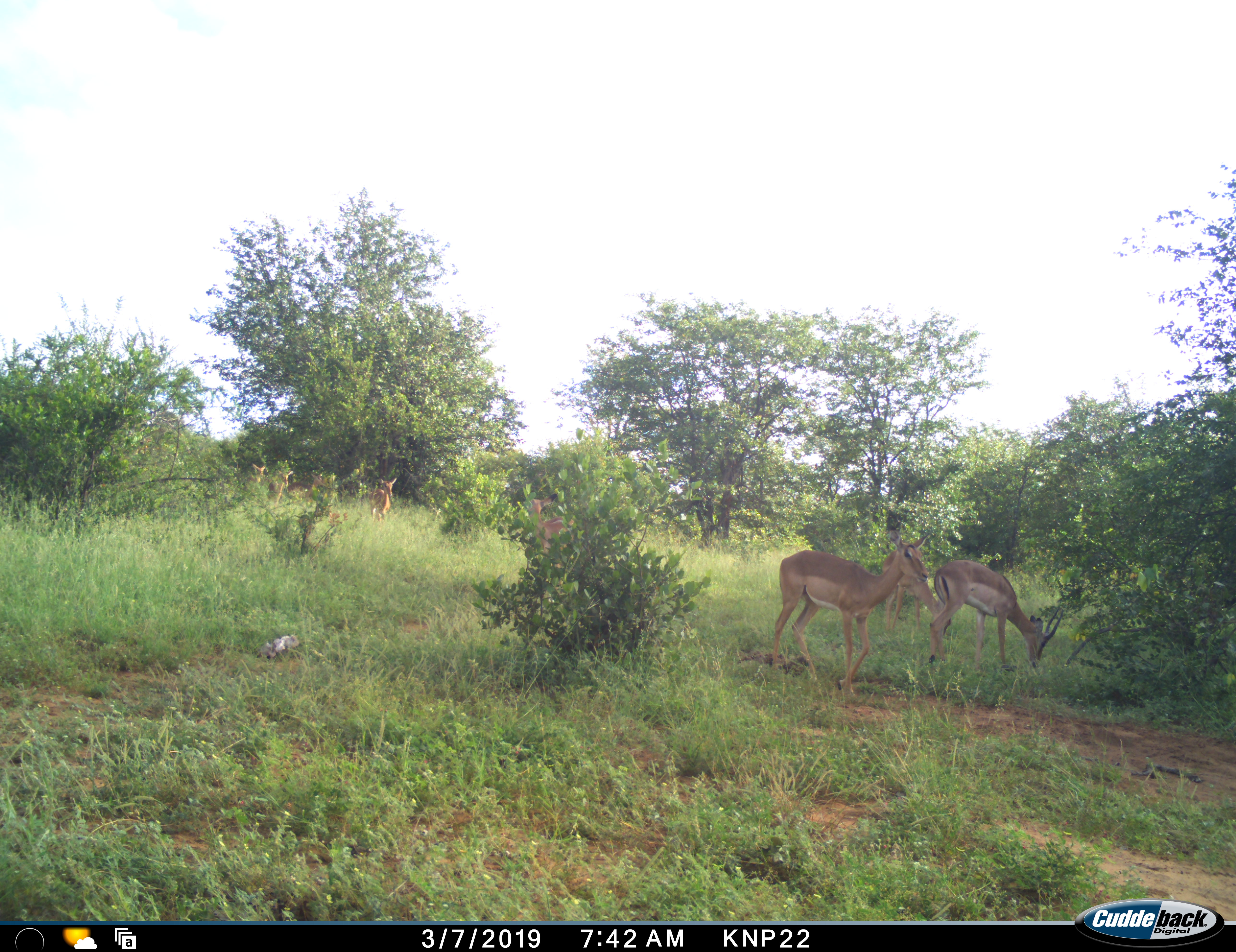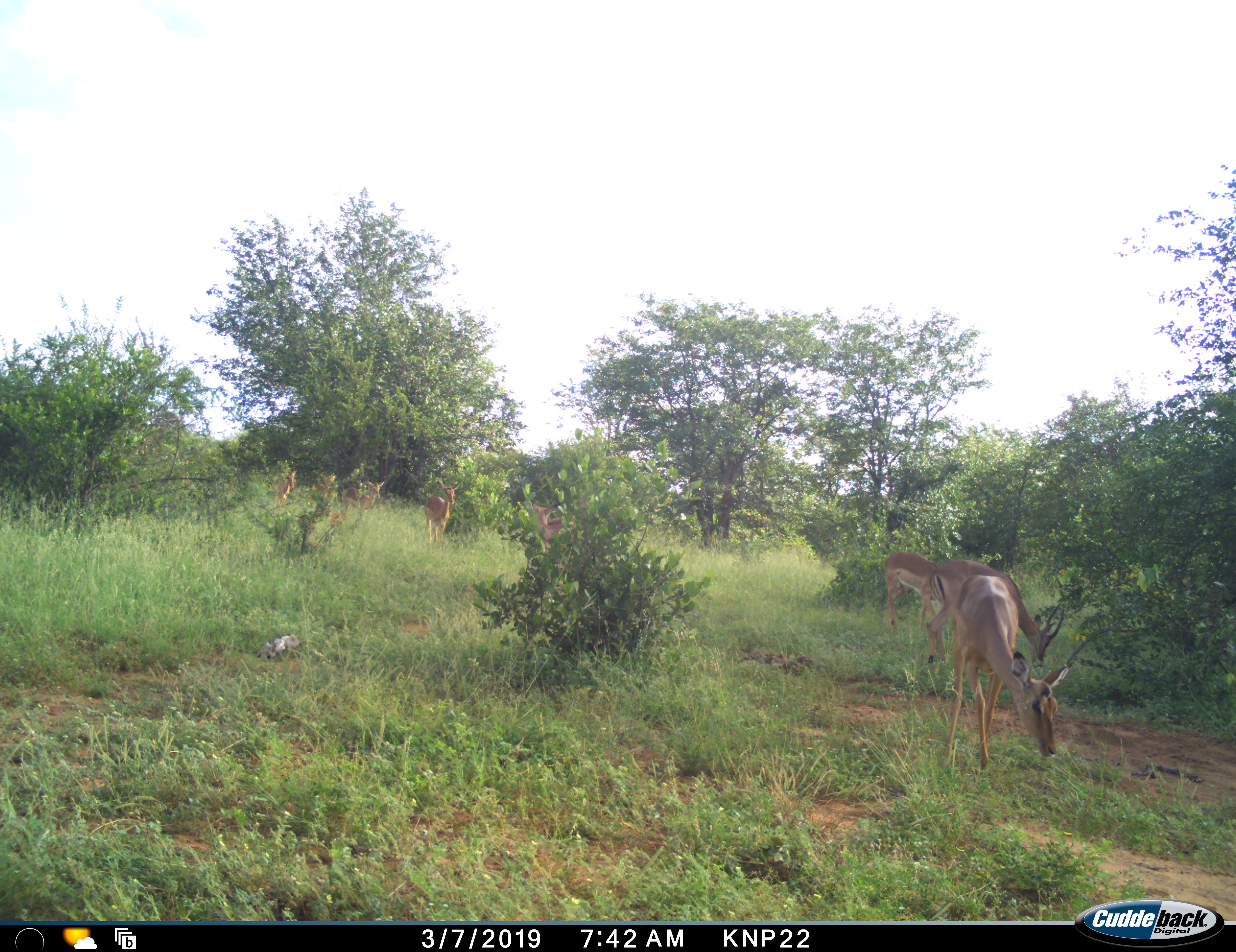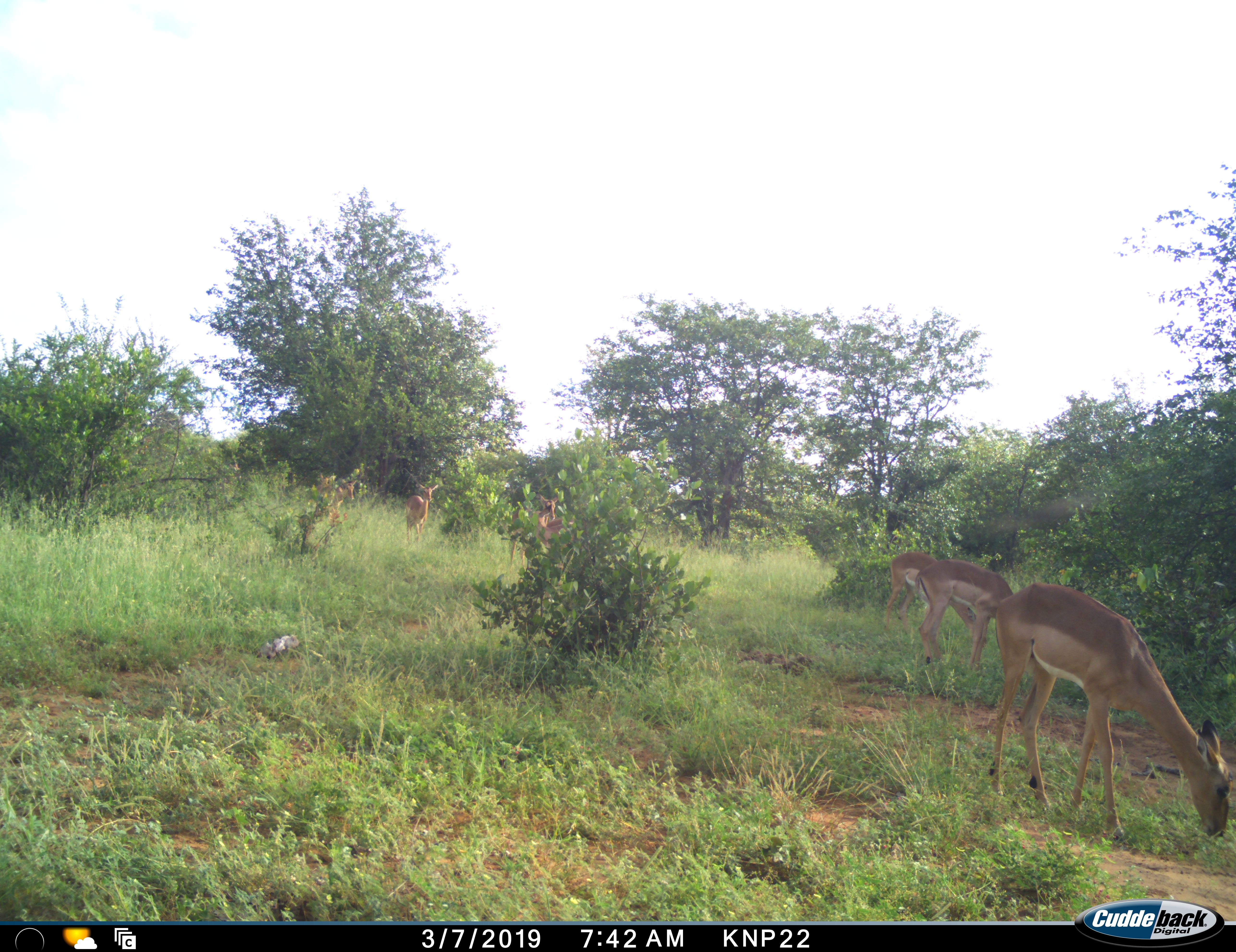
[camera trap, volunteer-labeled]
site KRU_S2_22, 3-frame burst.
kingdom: Animalia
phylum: Chordata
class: Mammalia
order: Artiodactyla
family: Bovidae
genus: Aepyceros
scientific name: Aepyceros melampus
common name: impala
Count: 8.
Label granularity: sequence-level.